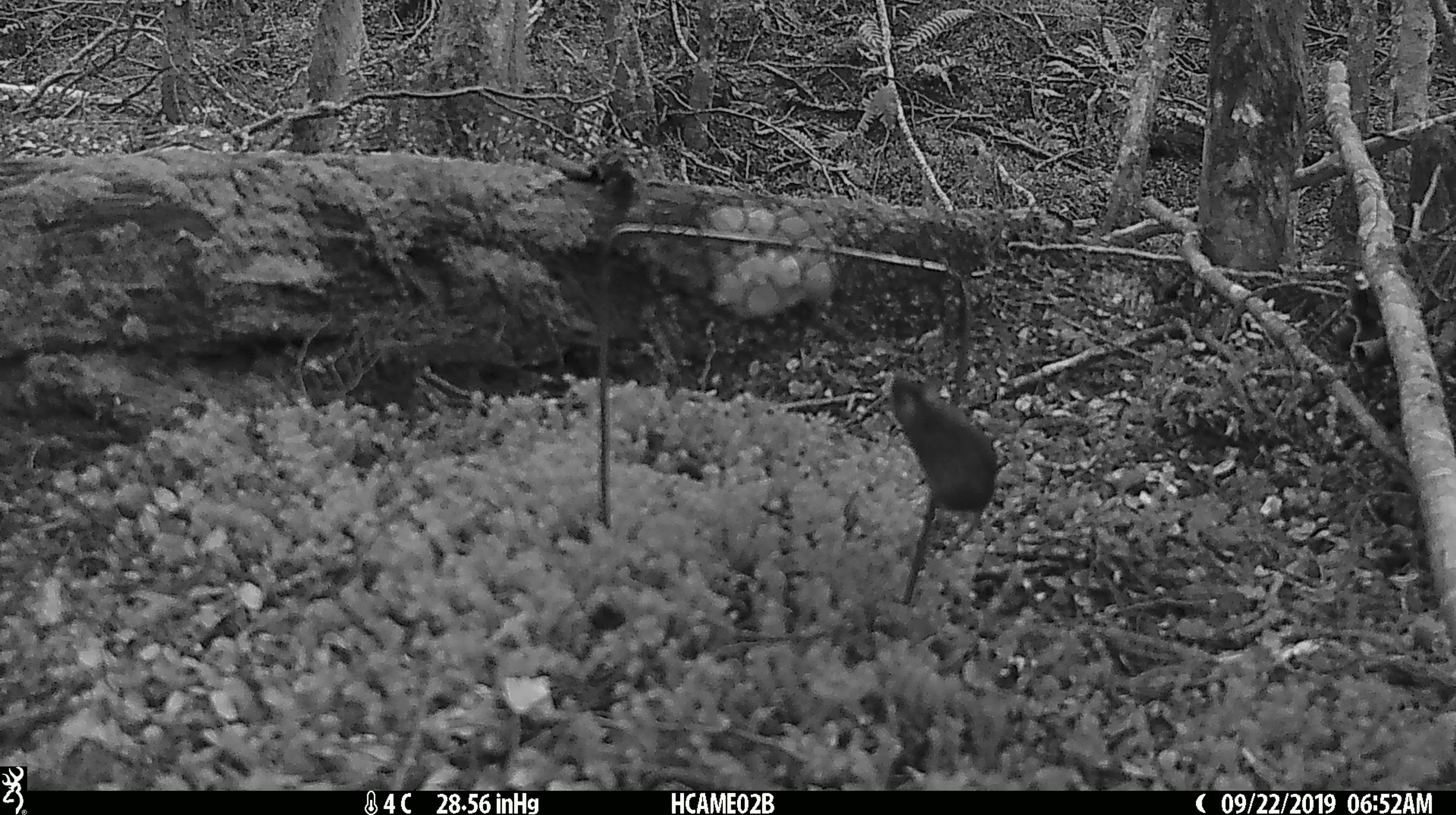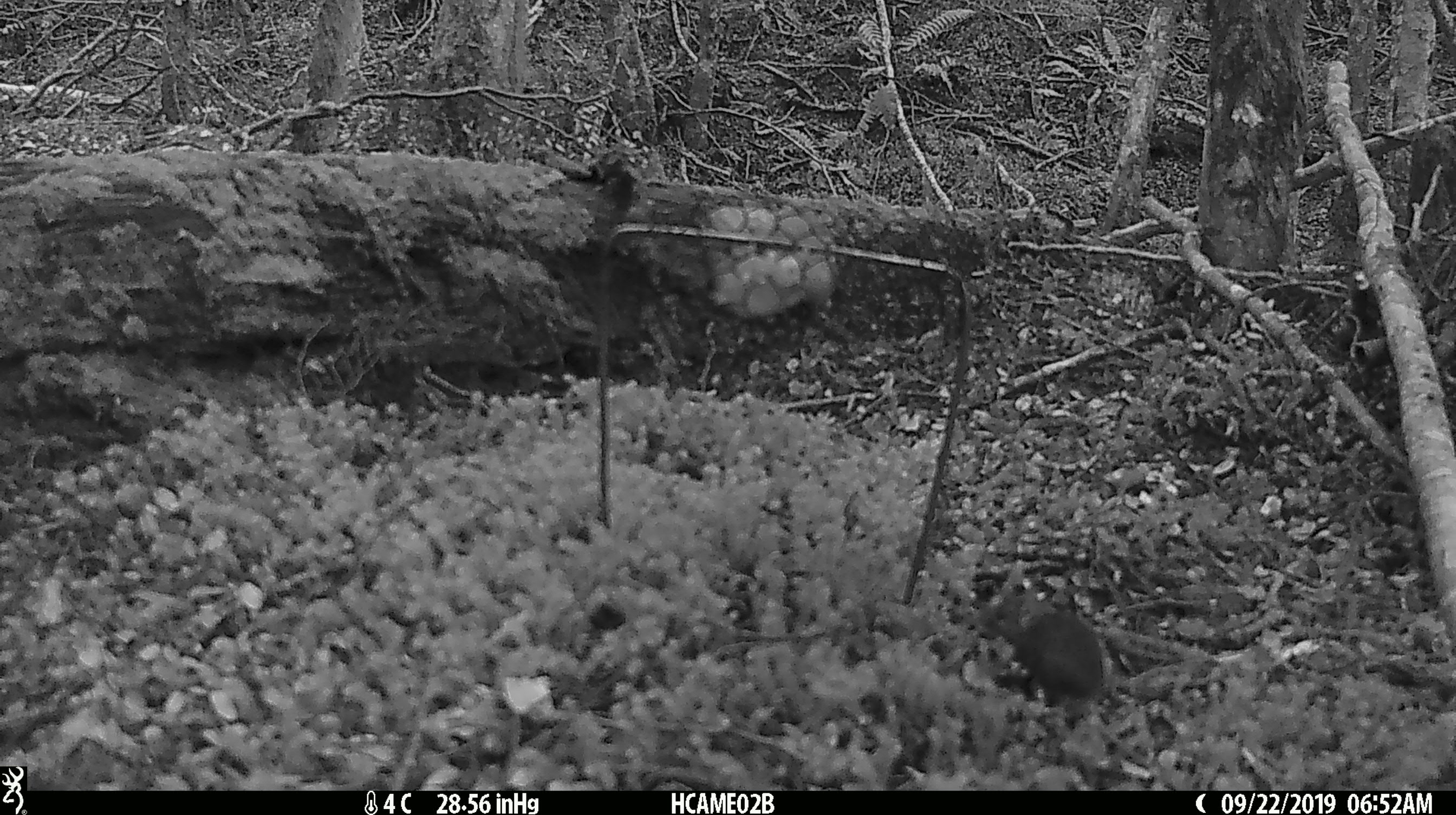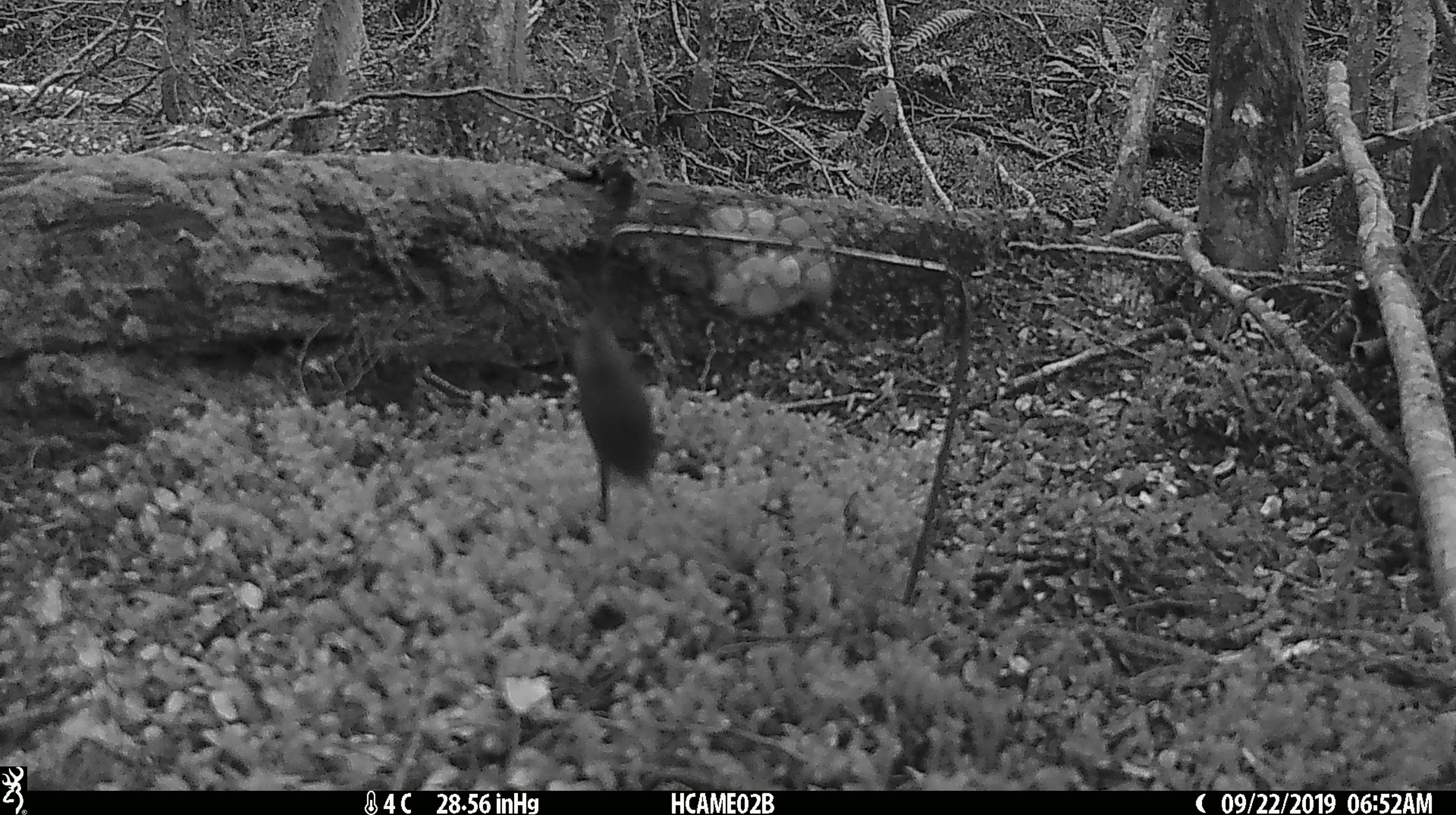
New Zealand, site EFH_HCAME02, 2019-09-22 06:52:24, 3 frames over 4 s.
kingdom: Animalia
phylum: Chordata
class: Mammalia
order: Rodentia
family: Muridae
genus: Mus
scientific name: Mus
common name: mouse